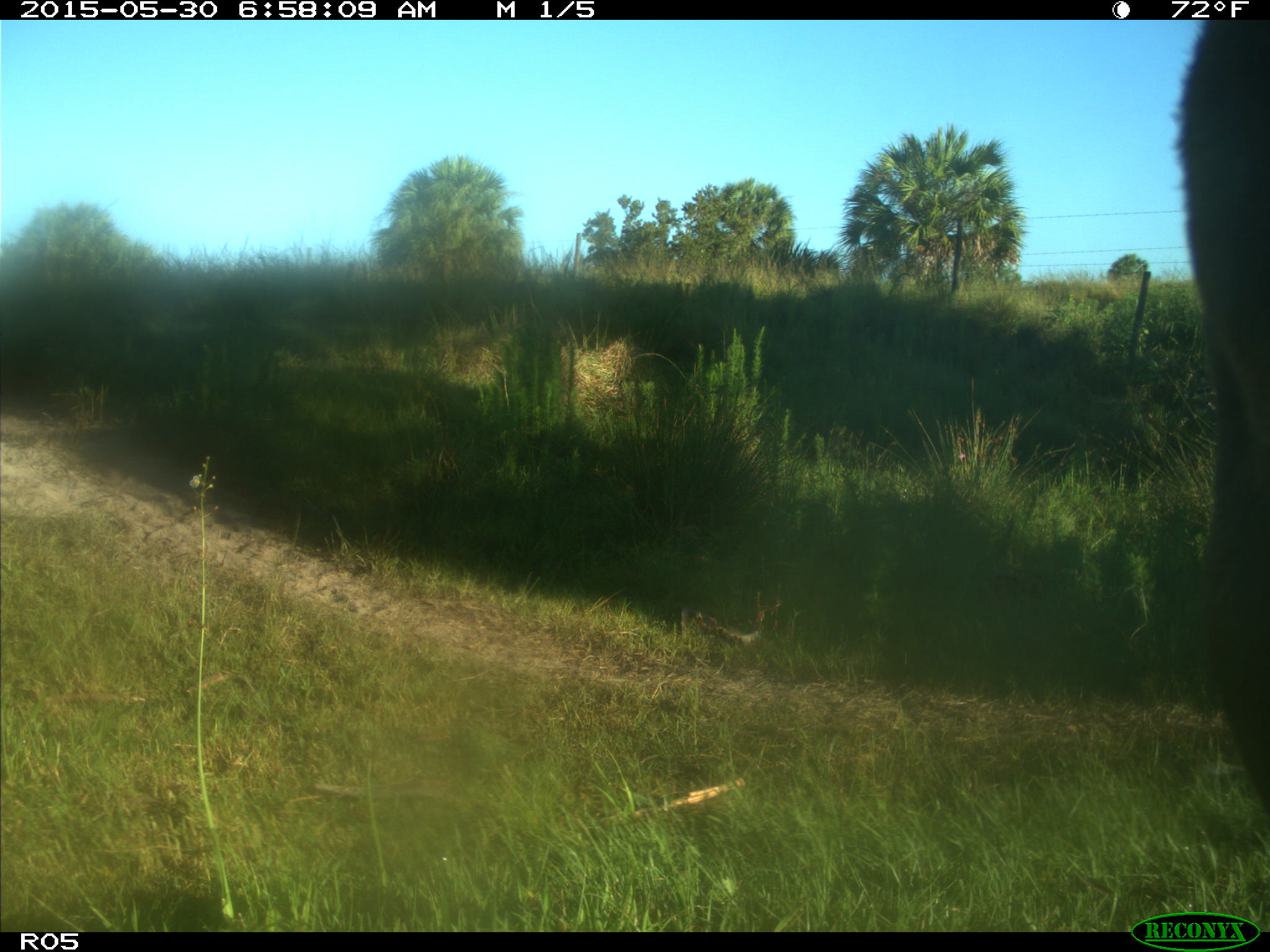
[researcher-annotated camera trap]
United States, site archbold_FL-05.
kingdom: Animalia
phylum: Chordata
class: Mammalia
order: Artiodactyla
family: Bovidae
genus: Bos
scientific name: Bos taurus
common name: domestic cow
Bos taurus (domestic cow).